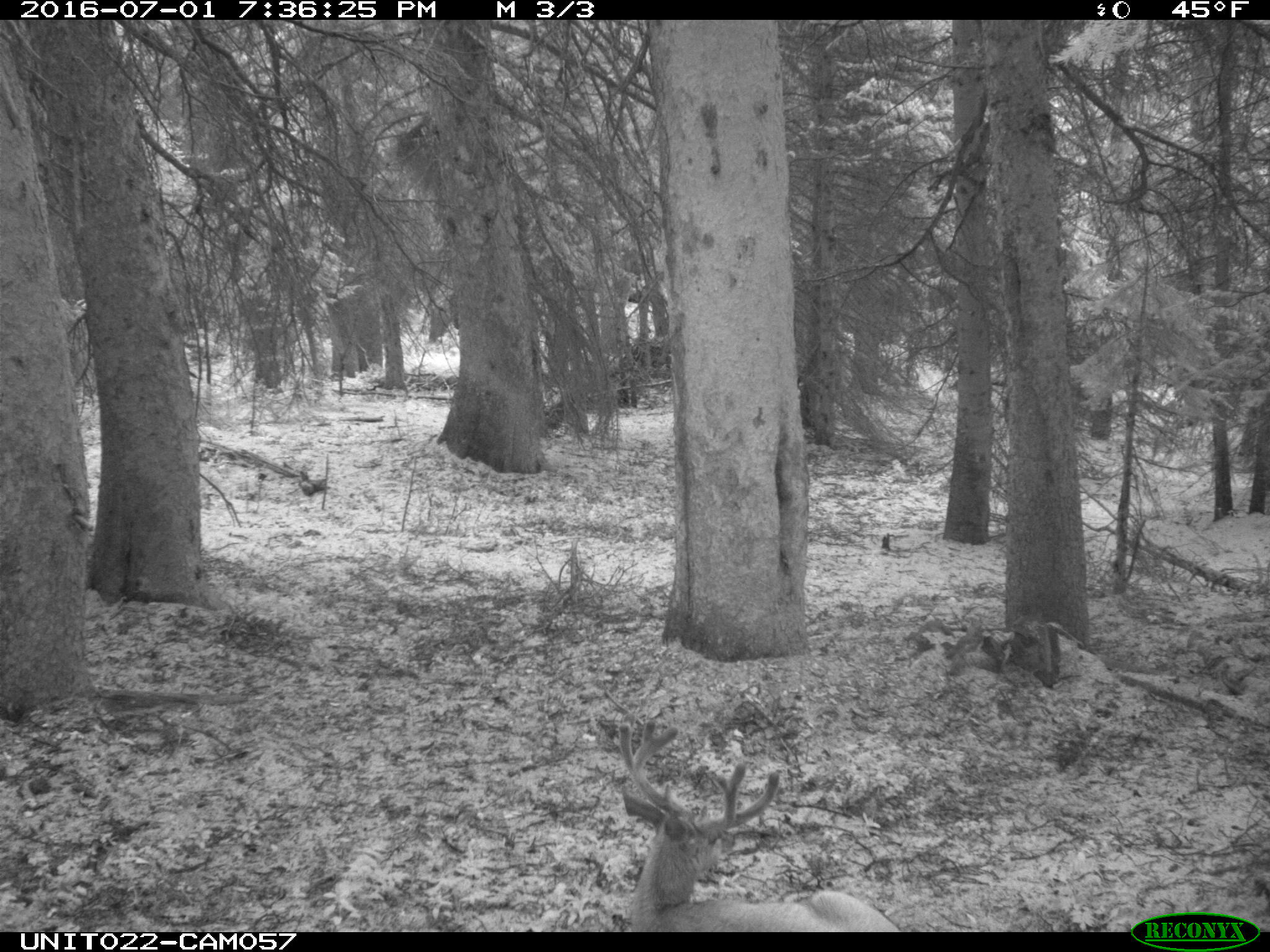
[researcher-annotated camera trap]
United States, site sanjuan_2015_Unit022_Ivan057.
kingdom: Animalia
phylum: Chordata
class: Mammalia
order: Artiodactyla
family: Cervidae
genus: Odocoileus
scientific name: Odocoileus hemionus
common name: mule deer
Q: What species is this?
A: Odocoileus hemionus (mule deer).